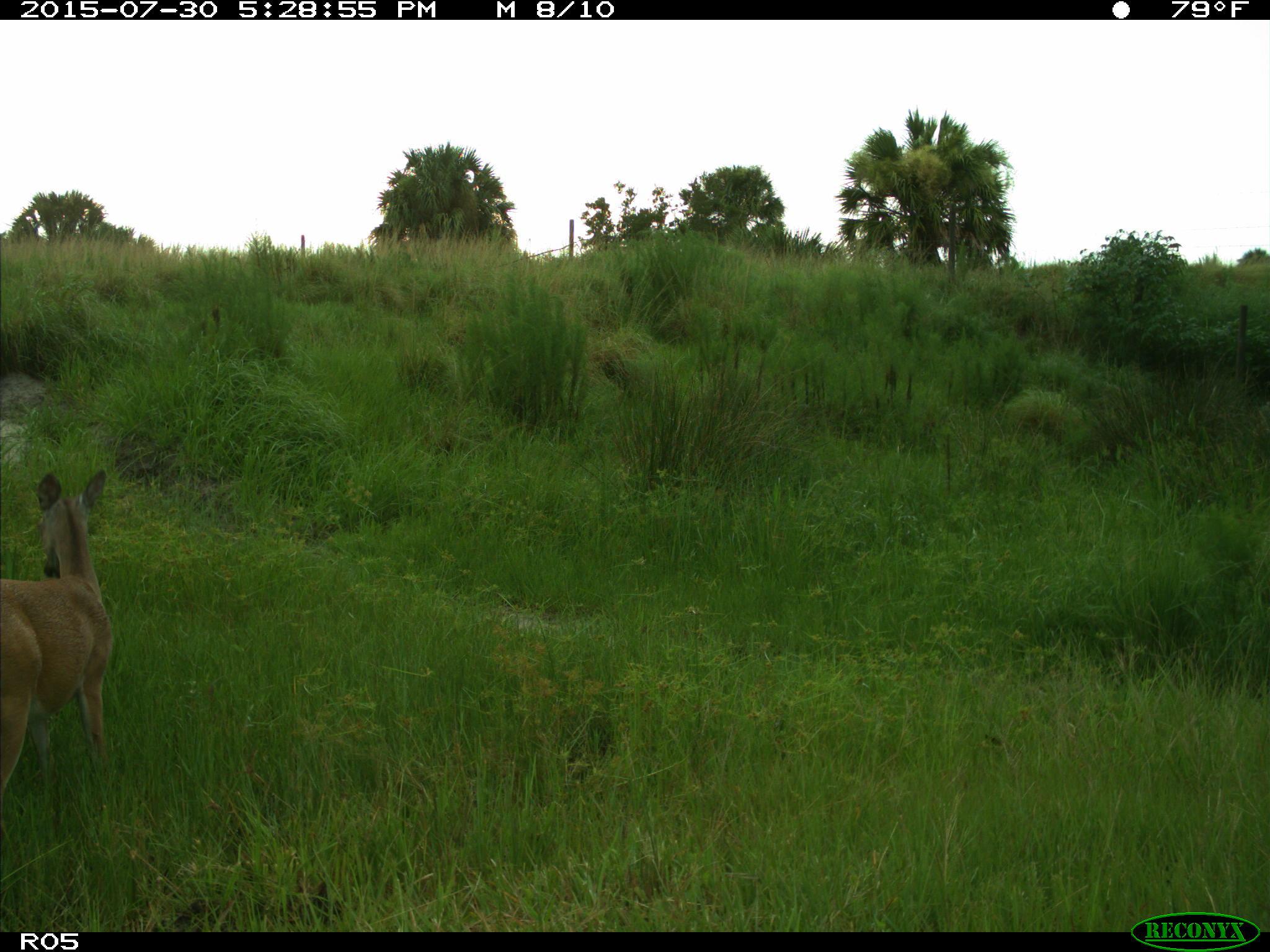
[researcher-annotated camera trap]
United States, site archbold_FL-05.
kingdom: Animalia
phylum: Chordata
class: Mammalia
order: Artiodactyla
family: Cervidae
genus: Odocoileus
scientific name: Odocoileus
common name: deer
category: unidentified deer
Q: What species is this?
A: Unidentified deer (deer) (Odocoileus).